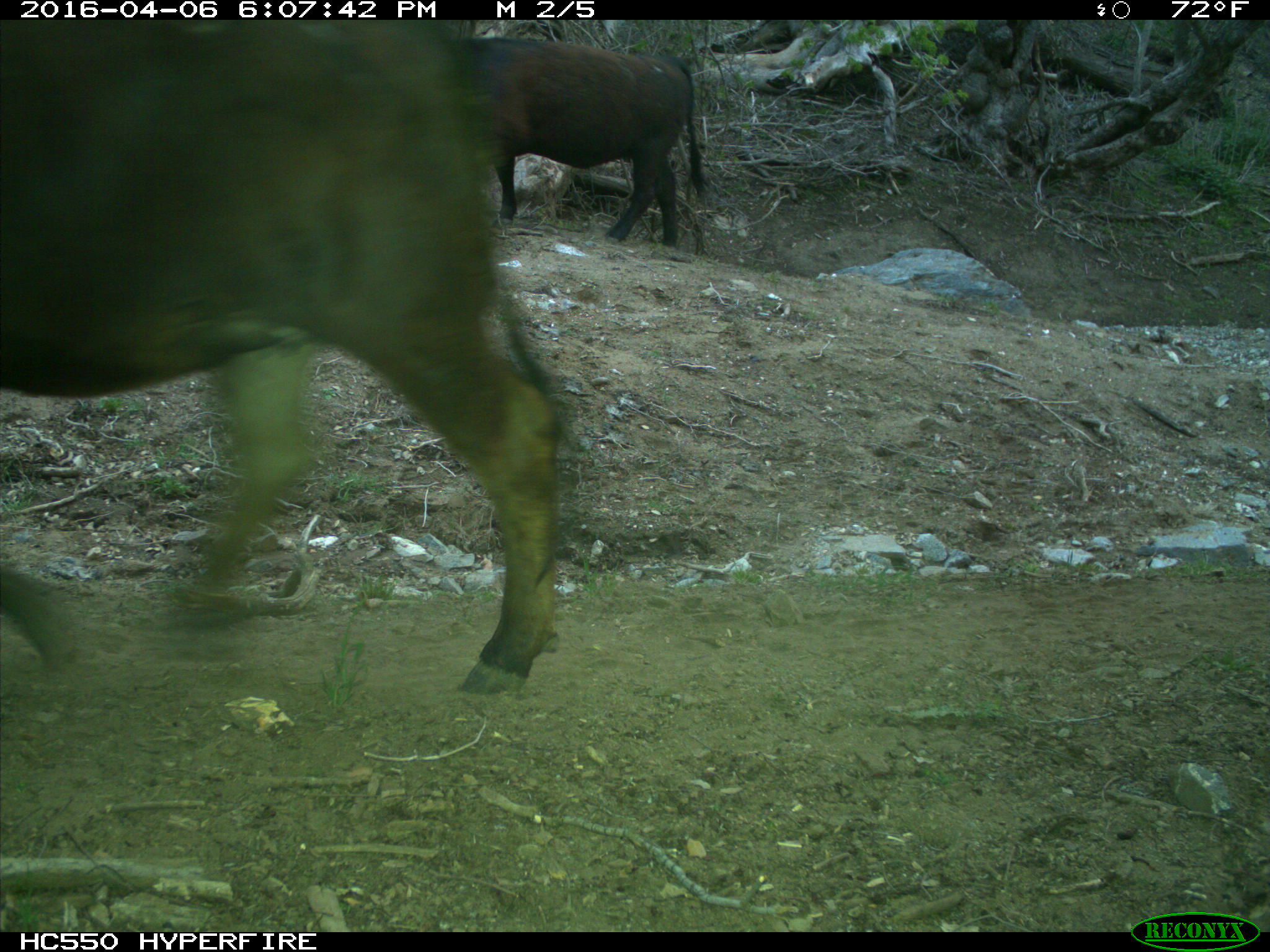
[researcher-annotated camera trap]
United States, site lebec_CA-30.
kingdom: Animalia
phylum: Chordata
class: Mammalia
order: Artiodactyla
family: Bovidae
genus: Bos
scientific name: Bos taurus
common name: domestic cow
Bos taurus (domestic cow).